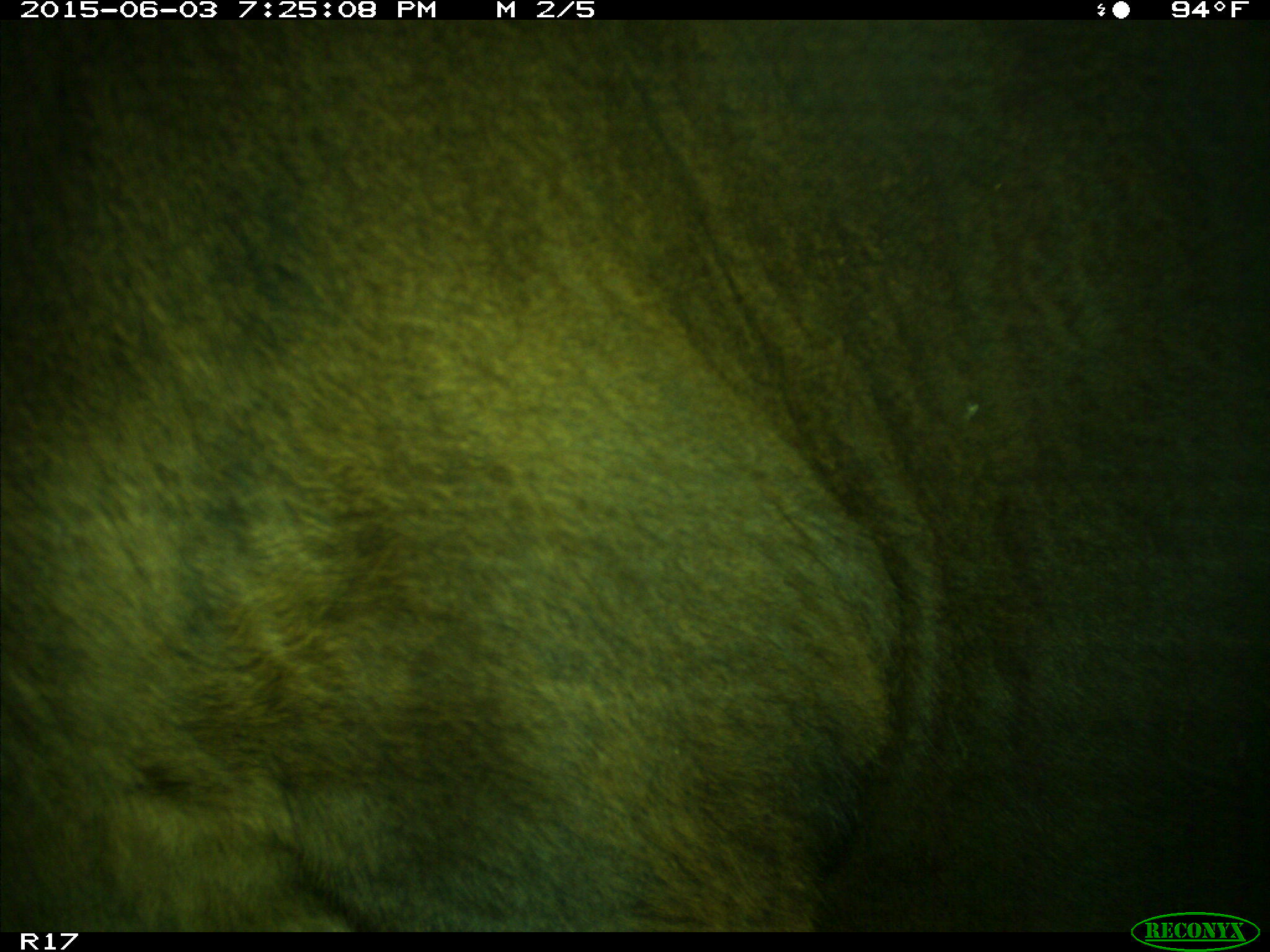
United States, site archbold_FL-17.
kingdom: Animalia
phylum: Chordata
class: Mammalia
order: Artiodactyla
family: Bovidae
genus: Bos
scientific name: Bos taurus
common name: domestic cow